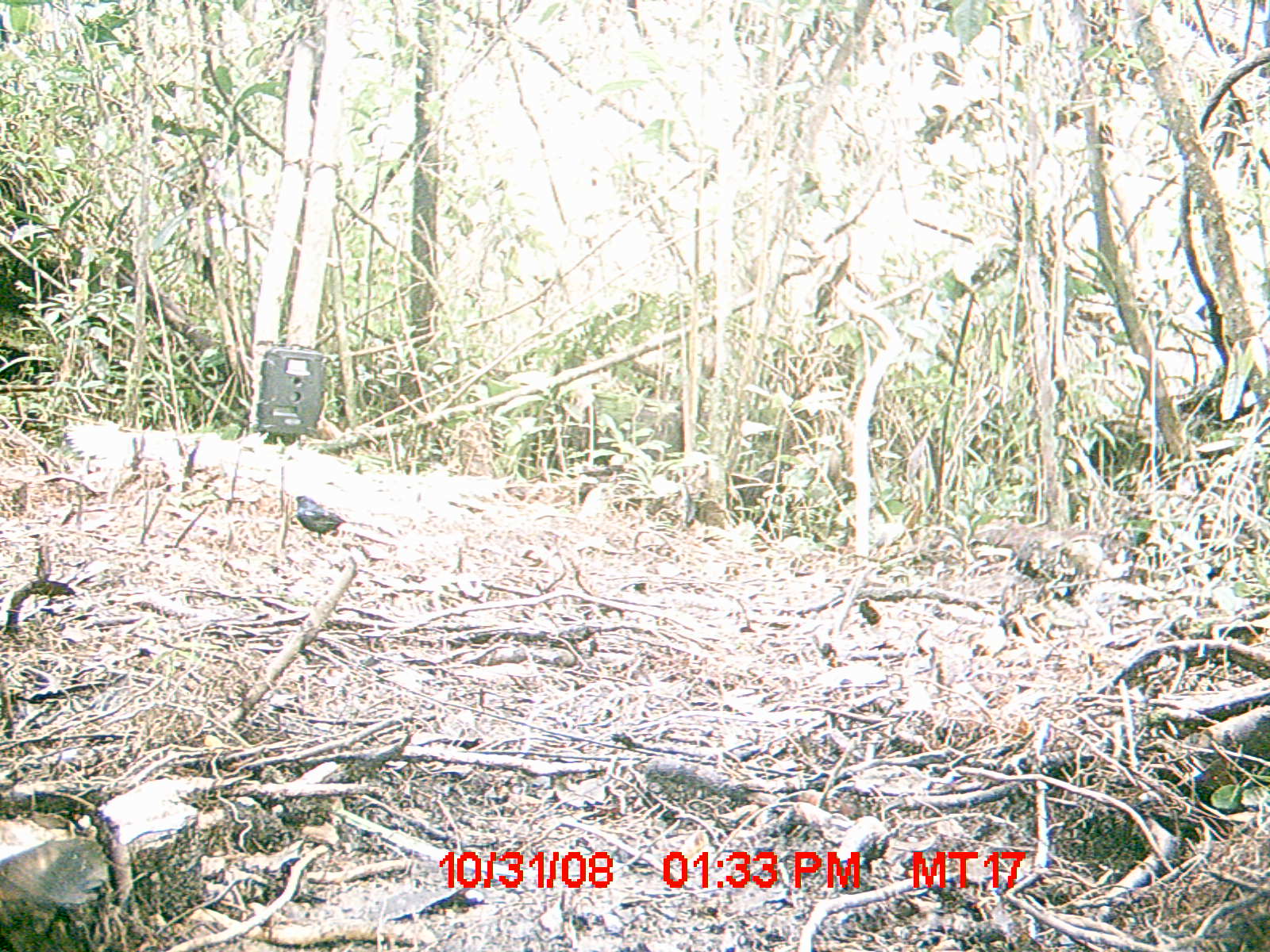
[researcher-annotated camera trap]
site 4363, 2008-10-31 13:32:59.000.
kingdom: Animalia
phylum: Chordata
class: Aves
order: Passeriformes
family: Muscicapidae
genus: Copsychus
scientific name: Copsychus albospecularis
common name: madagascar magpie-robin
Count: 1.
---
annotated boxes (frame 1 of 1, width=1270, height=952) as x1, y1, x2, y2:
copsychus albospecularis: 294, 495, 347, 538